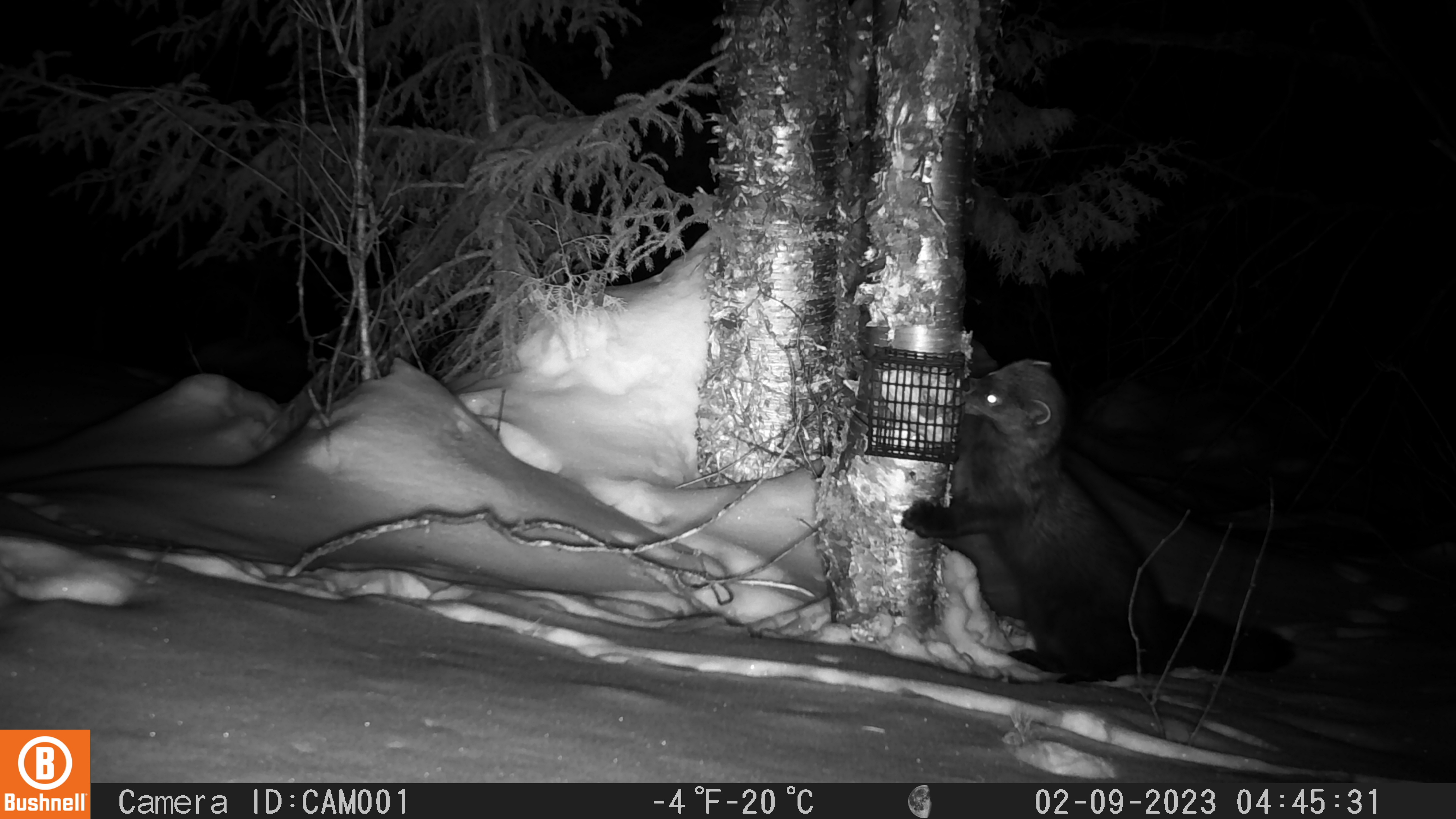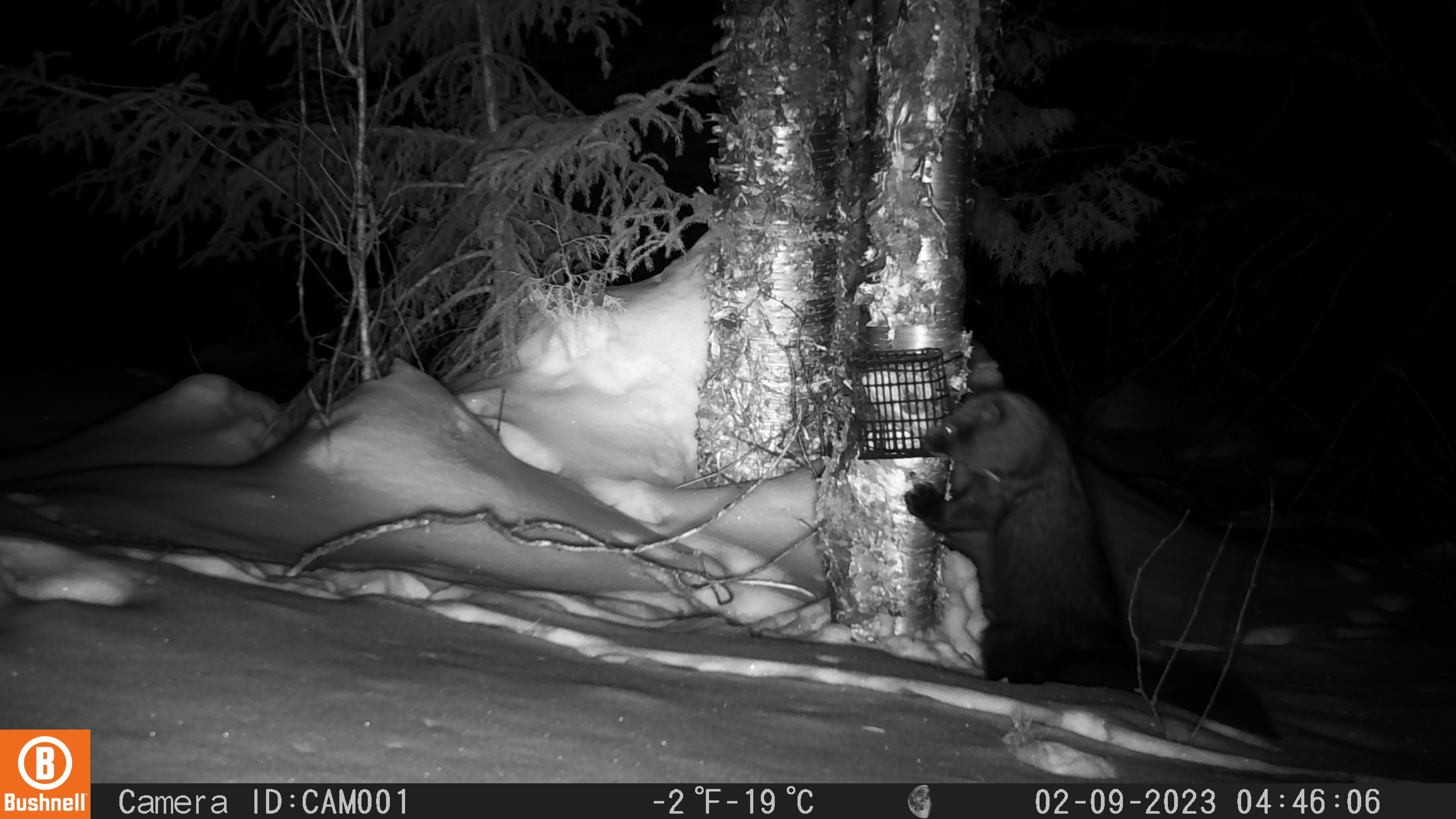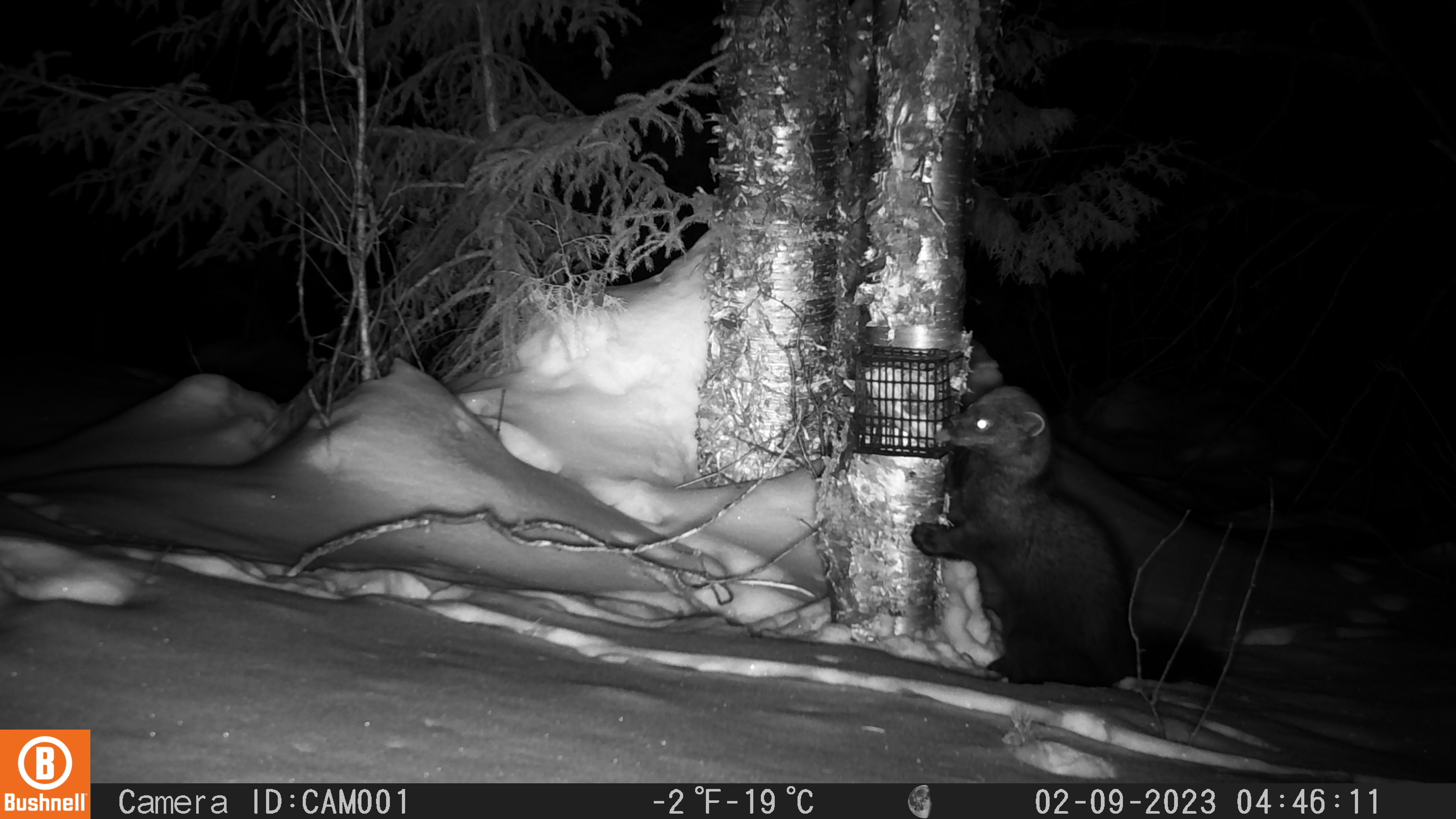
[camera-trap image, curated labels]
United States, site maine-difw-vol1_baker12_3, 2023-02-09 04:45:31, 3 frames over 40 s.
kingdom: Animalia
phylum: Chordata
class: Mammalia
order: Carnivora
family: Mustelidae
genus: Pekania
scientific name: Pekania pennanti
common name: fisher